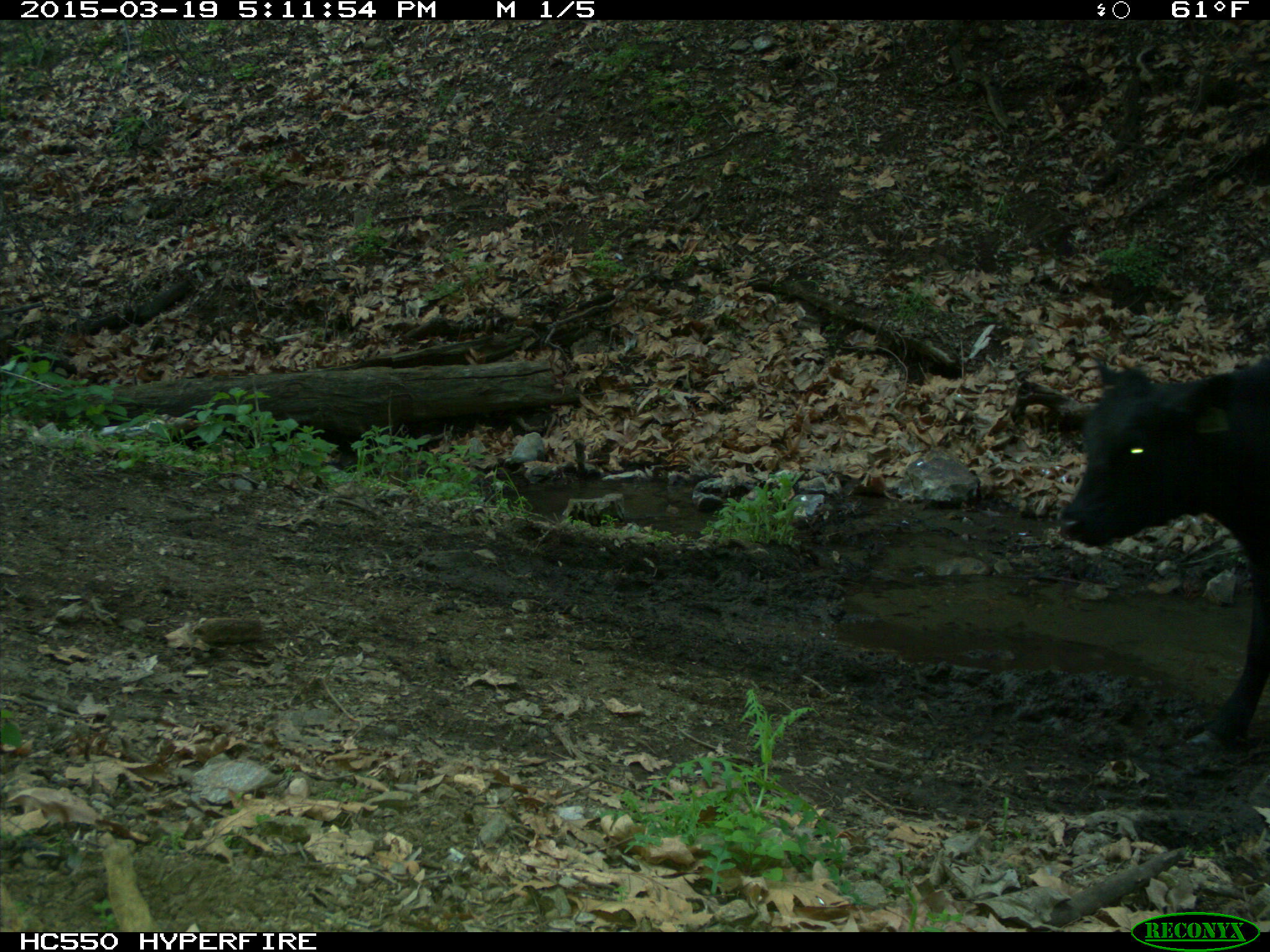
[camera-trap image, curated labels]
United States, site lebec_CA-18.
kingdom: Animalia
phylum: Chordata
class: Mammalia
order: Artiodactyla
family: Bovidae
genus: Bos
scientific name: Bos taurus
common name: domestic cow